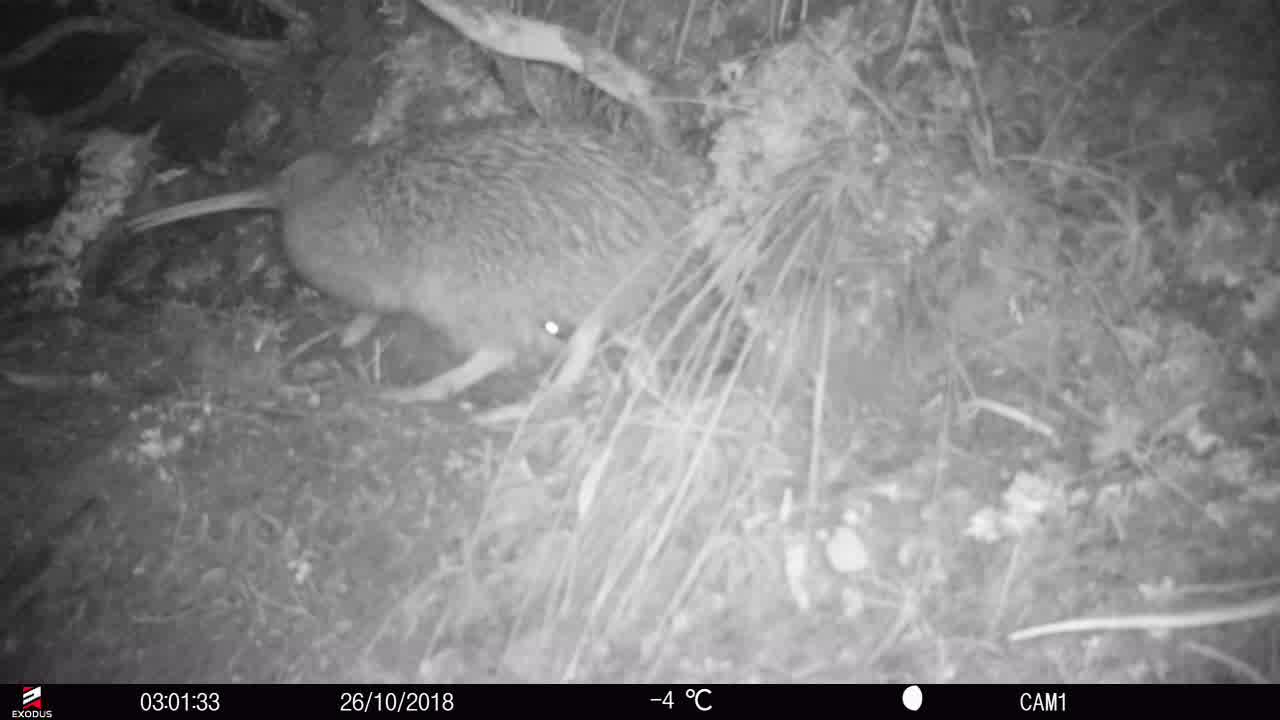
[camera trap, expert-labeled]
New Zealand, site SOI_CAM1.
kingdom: Animalia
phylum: Chordata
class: Aves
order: Apterygiformes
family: Apterygidae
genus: Apteryx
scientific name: Apteryx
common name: kiwi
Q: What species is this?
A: Kiwi (Apteryx).